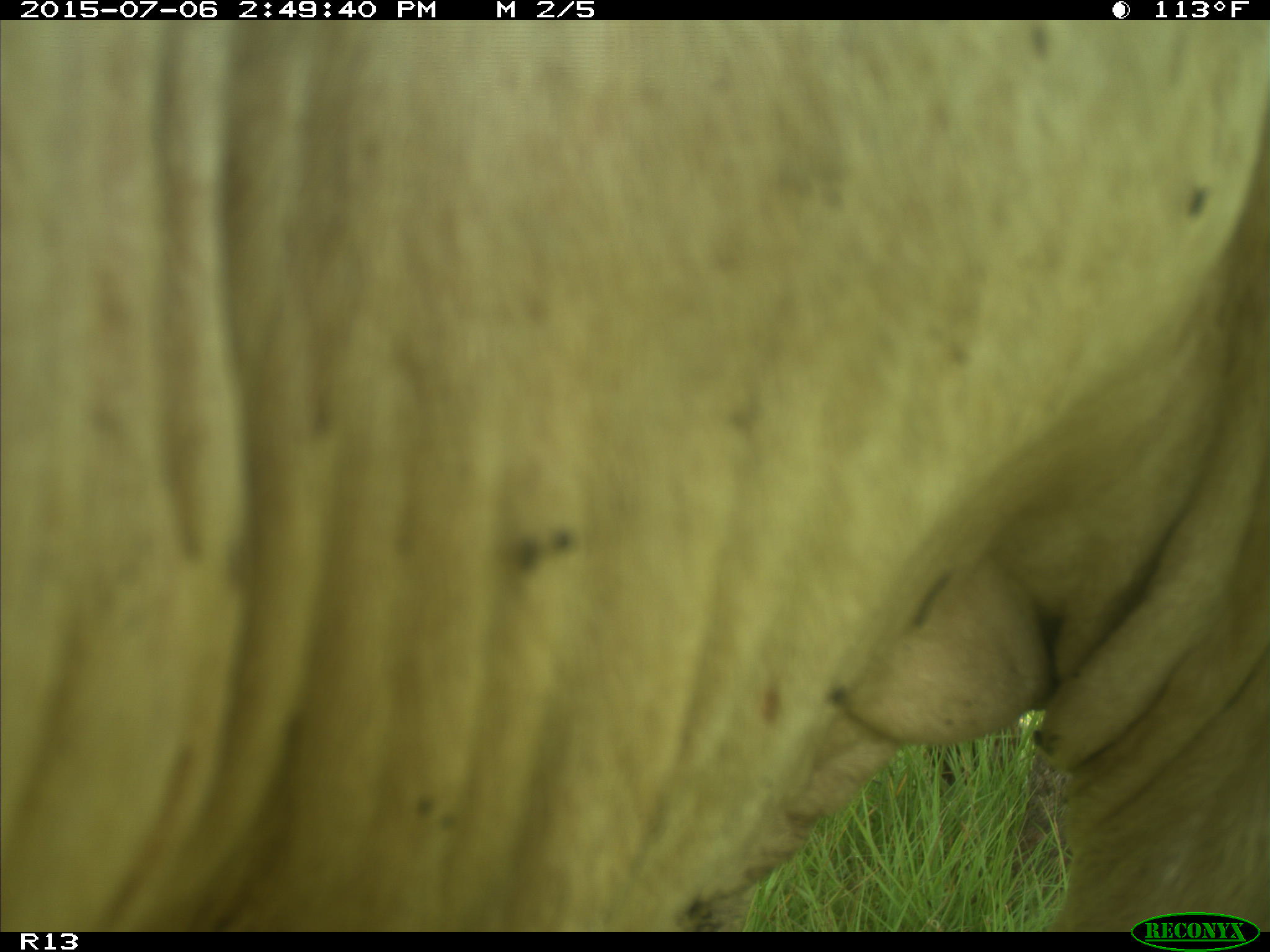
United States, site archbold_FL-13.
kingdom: Animalia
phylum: Chordata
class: Mammalia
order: Artiodactyla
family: Bovidae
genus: Bos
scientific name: Bos taurus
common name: domestic cow